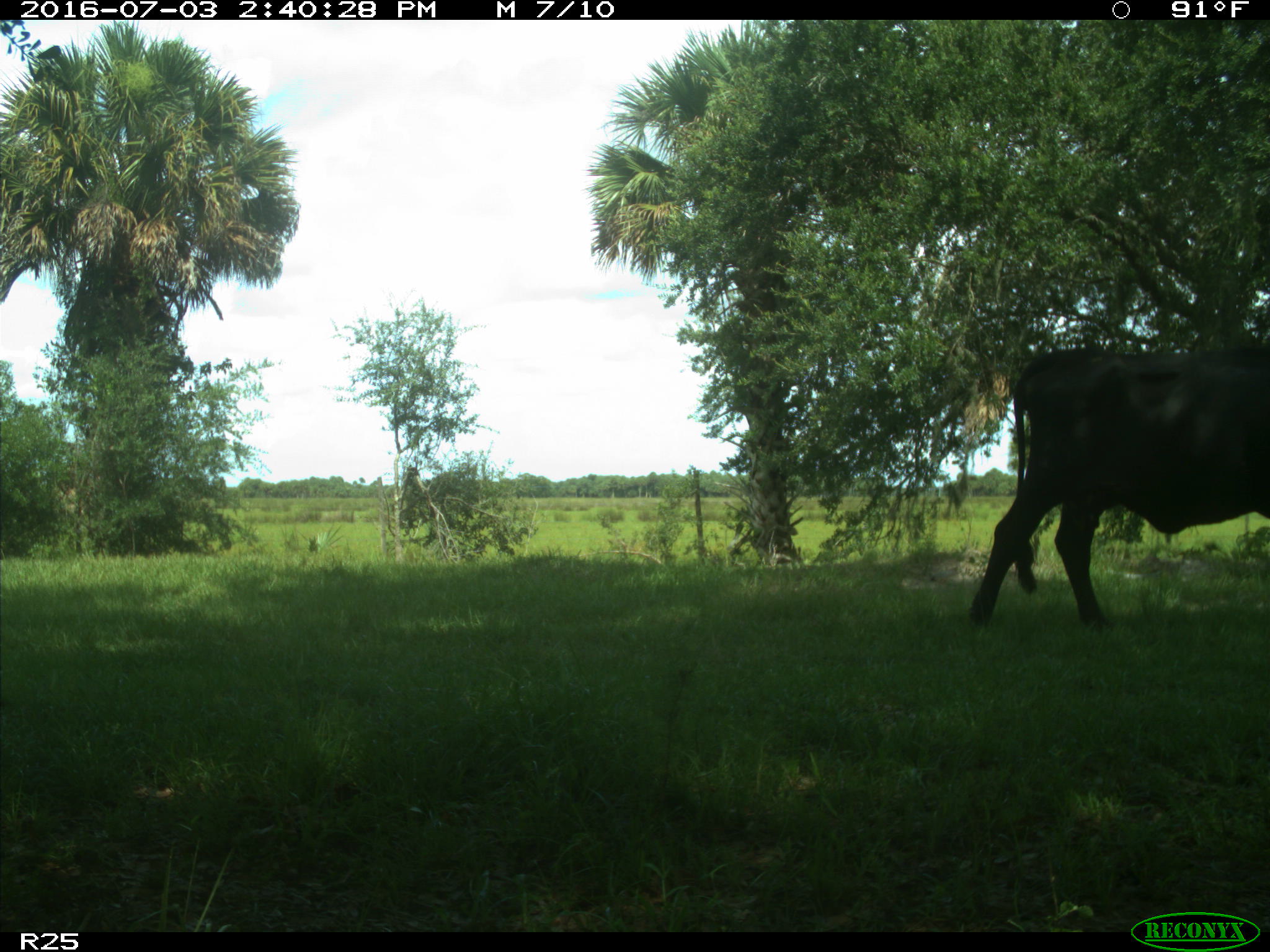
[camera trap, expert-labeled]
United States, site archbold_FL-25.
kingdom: Animalia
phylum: Chordata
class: Mammalia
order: Artiodactyla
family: Bovidae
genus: Bos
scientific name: Bos taurus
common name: domestic cow